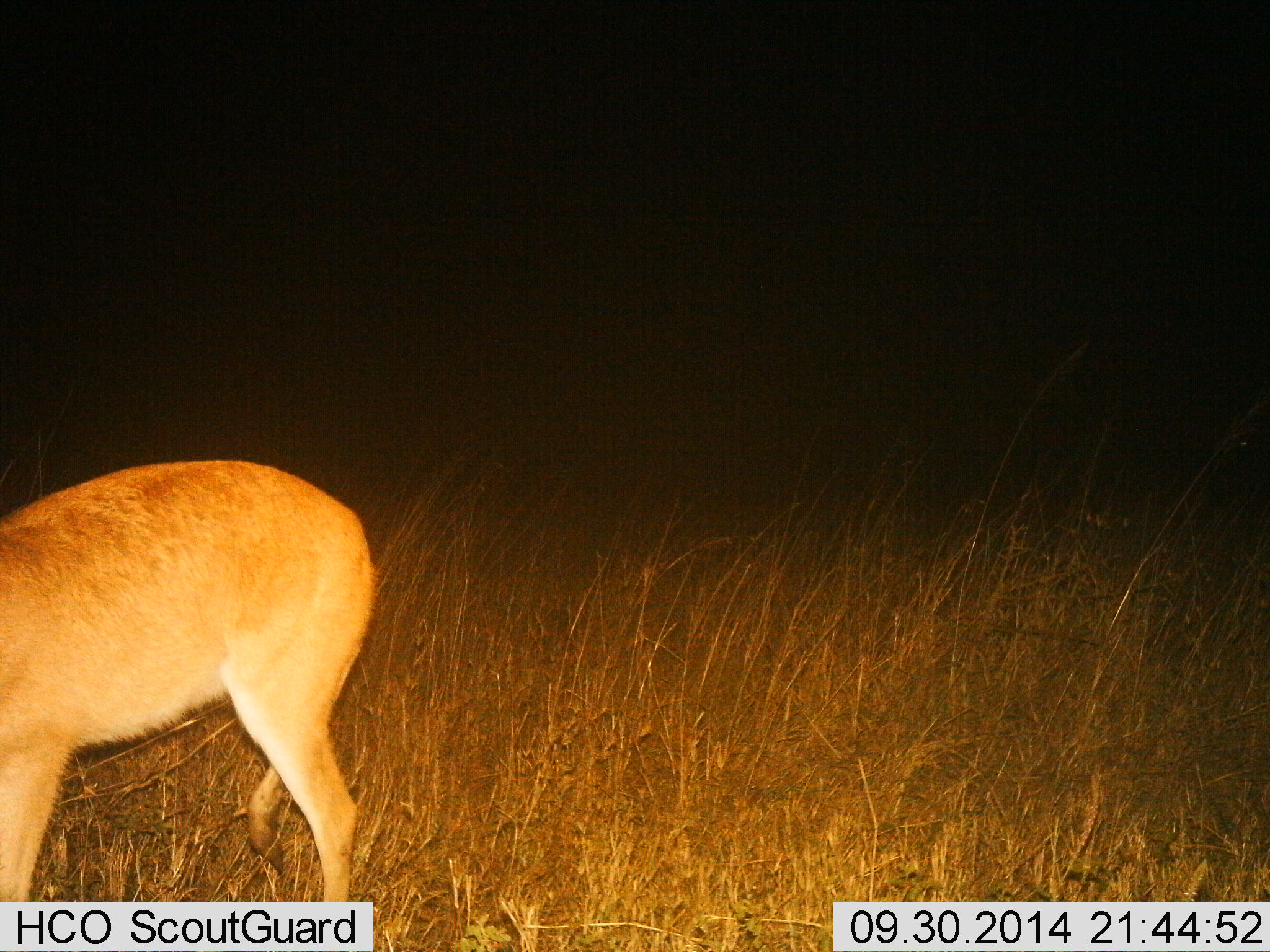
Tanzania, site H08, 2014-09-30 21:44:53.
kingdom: Animalia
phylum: Chordata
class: Mammalia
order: Artiodactyla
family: Bovidae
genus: Redunca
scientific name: Redunca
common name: reedbuck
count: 1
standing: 40%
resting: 0%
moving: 60%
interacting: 0%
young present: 0%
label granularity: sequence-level